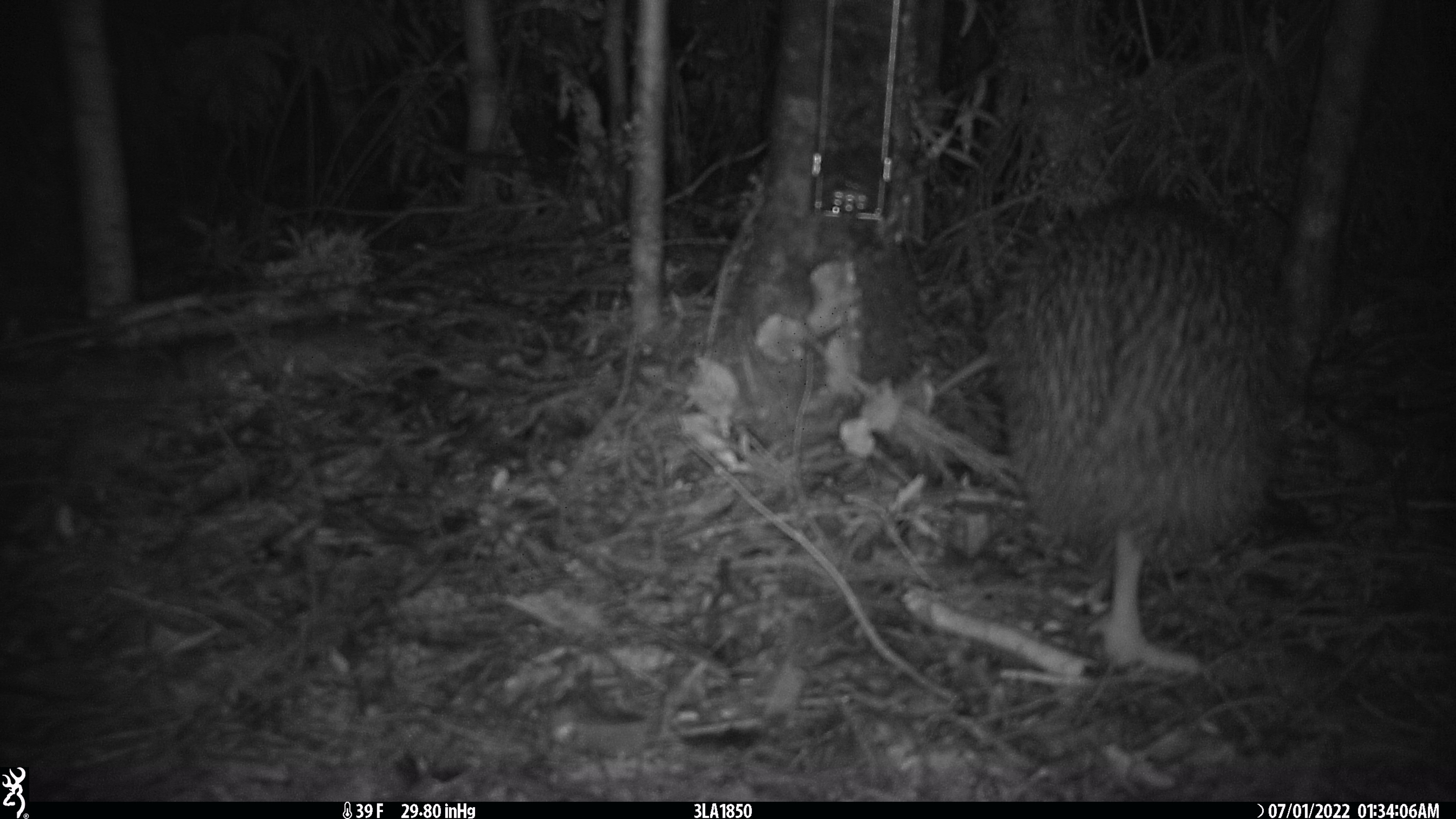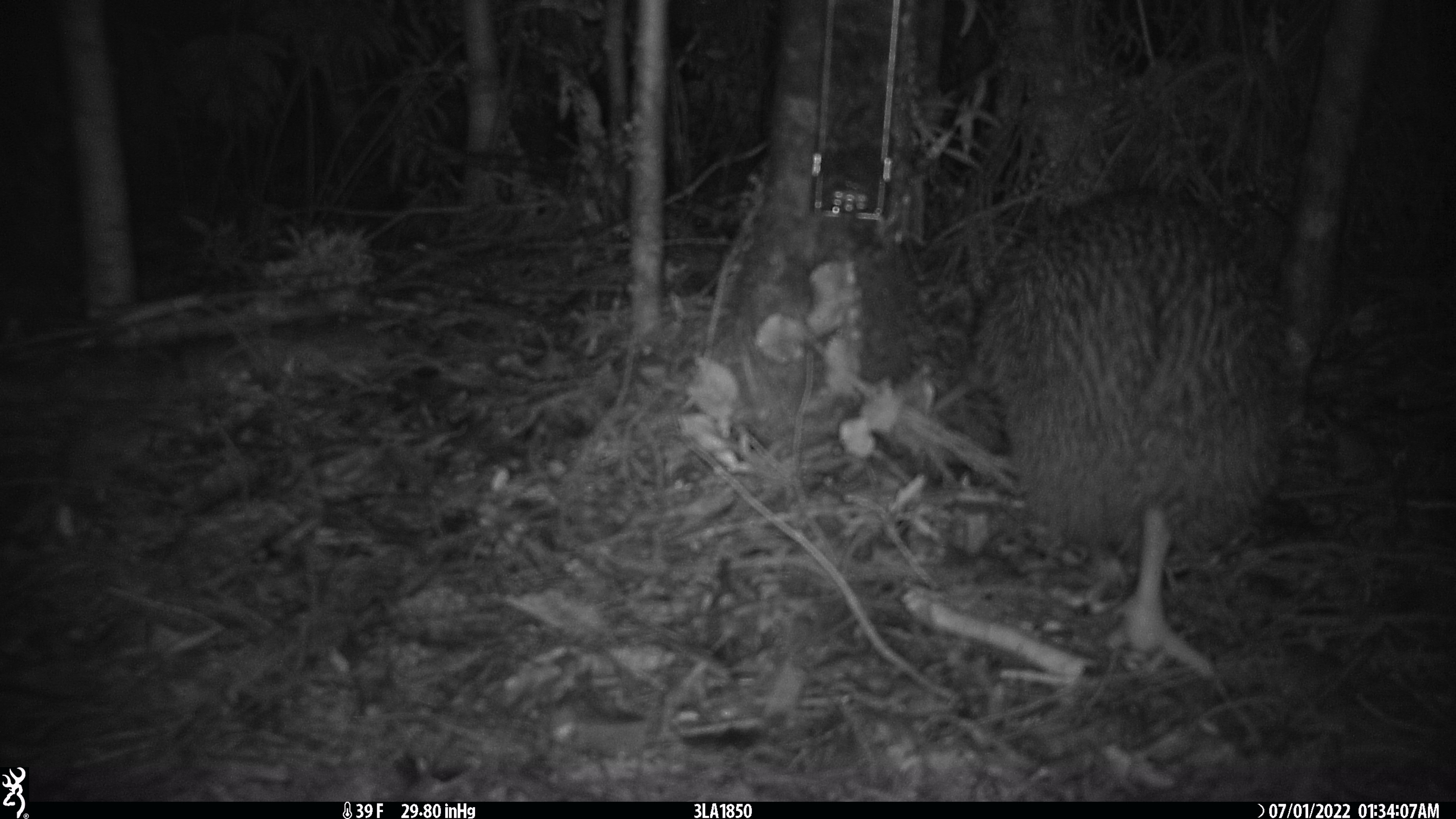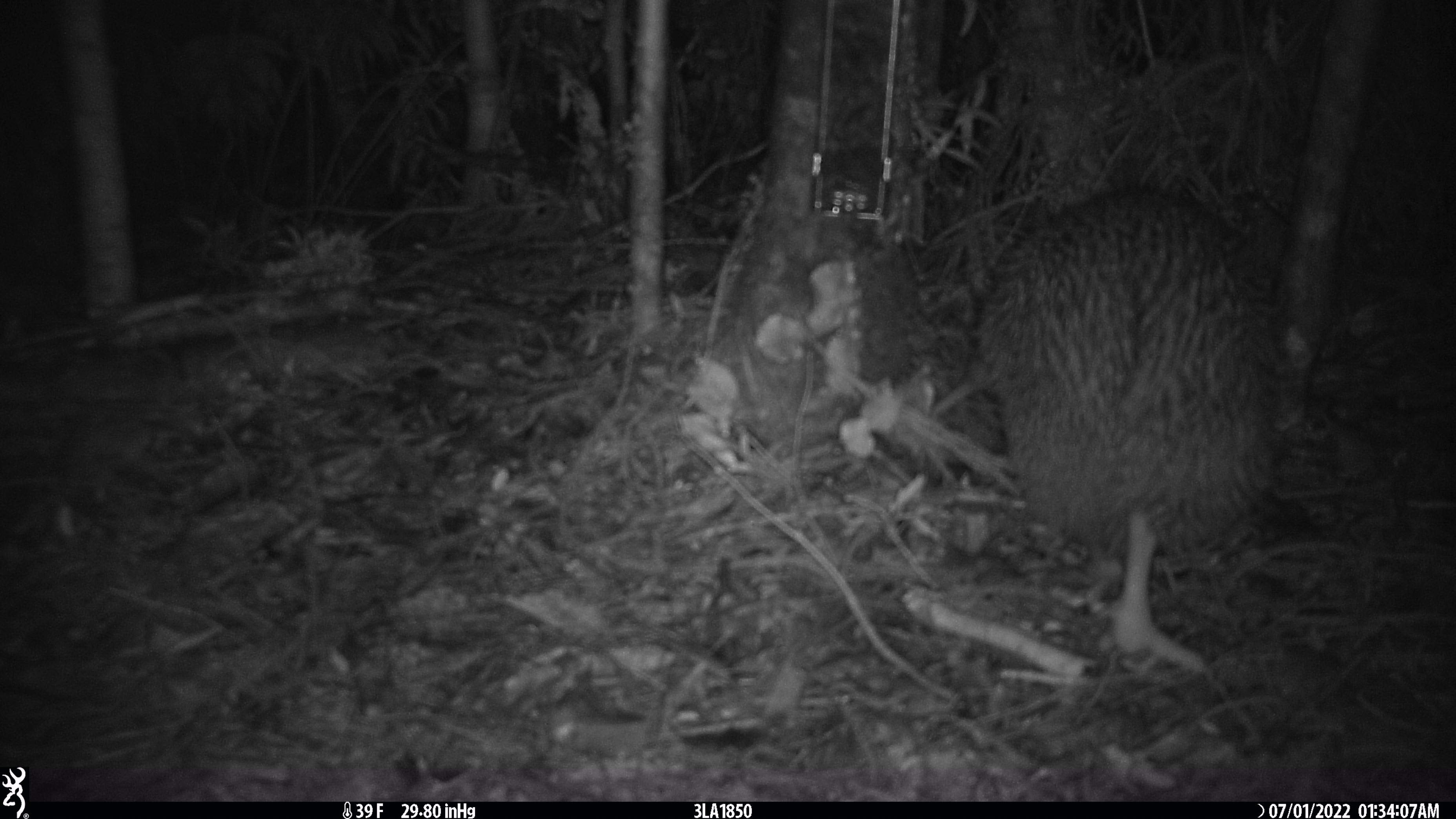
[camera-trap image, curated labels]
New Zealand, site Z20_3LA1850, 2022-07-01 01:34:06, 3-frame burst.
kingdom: Animalia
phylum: Chordata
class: Aves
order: Apterygiformes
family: Apterygidae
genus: Apteryx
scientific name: Apteryx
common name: kiwi